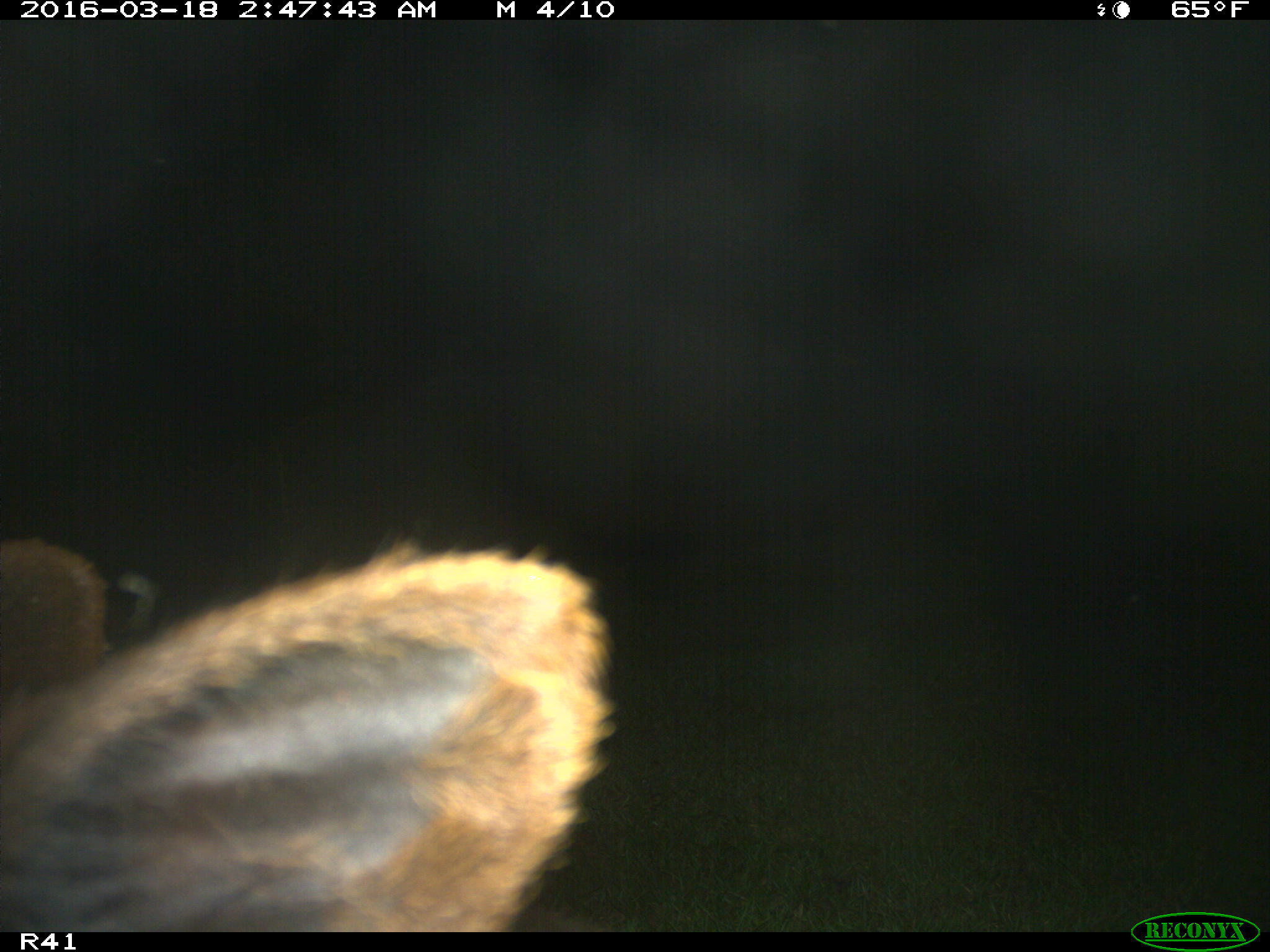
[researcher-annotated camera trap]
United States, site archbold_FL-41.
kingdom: Animalia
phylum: Chordata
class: Mammalia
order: Artiodactyla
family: Bovidae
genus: Bos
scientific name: Bos taurus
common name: domestic cow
Bos taurus (domestic cow).